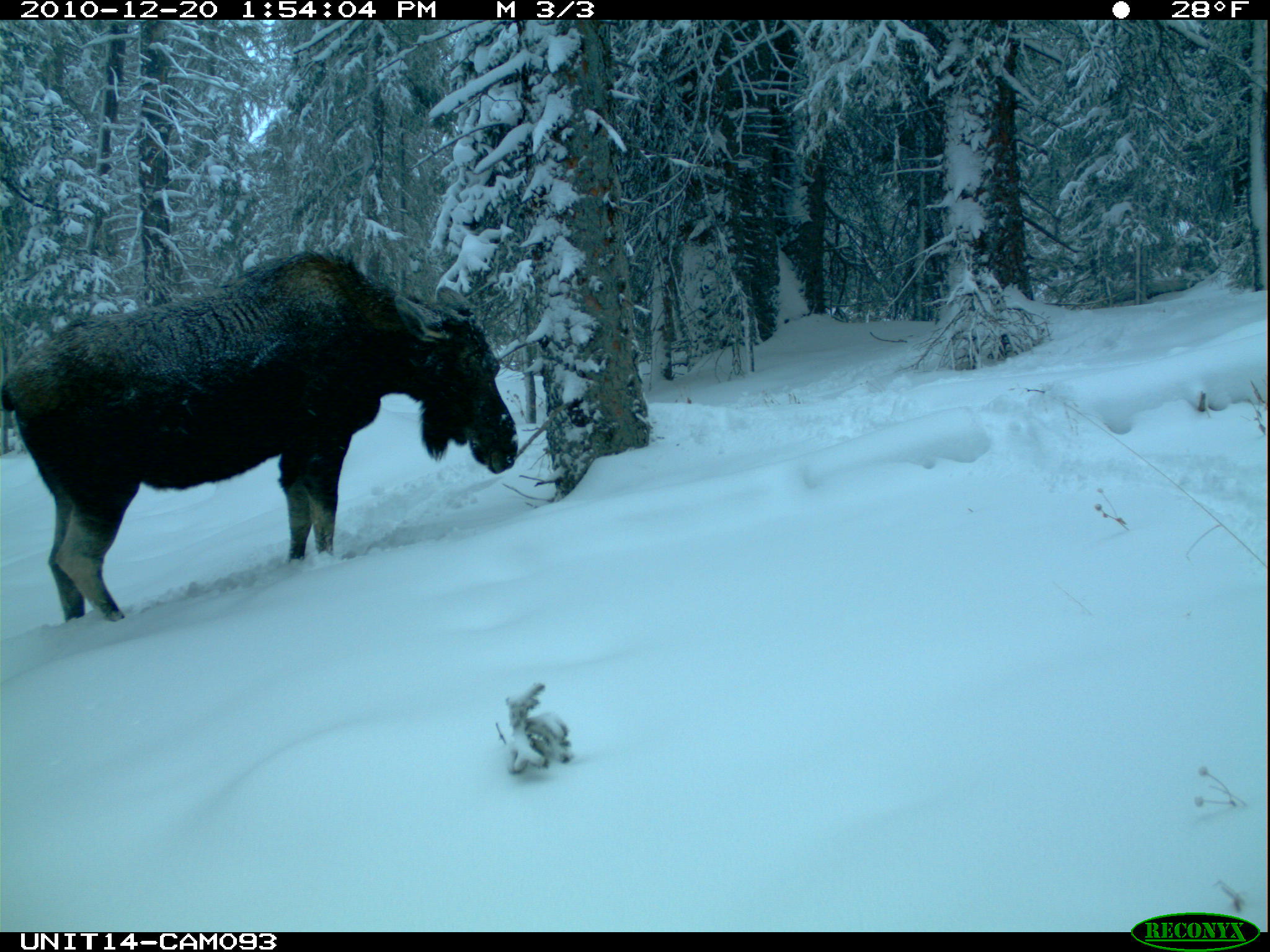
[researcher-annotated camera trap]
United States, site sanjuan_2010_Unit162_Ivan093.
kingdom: Animalia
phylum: Chordata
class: Mammalia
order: Artiodactyla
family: Cervidae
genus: Alces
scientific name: Alces alces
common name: moose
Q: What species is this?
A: Alces alces (moose).